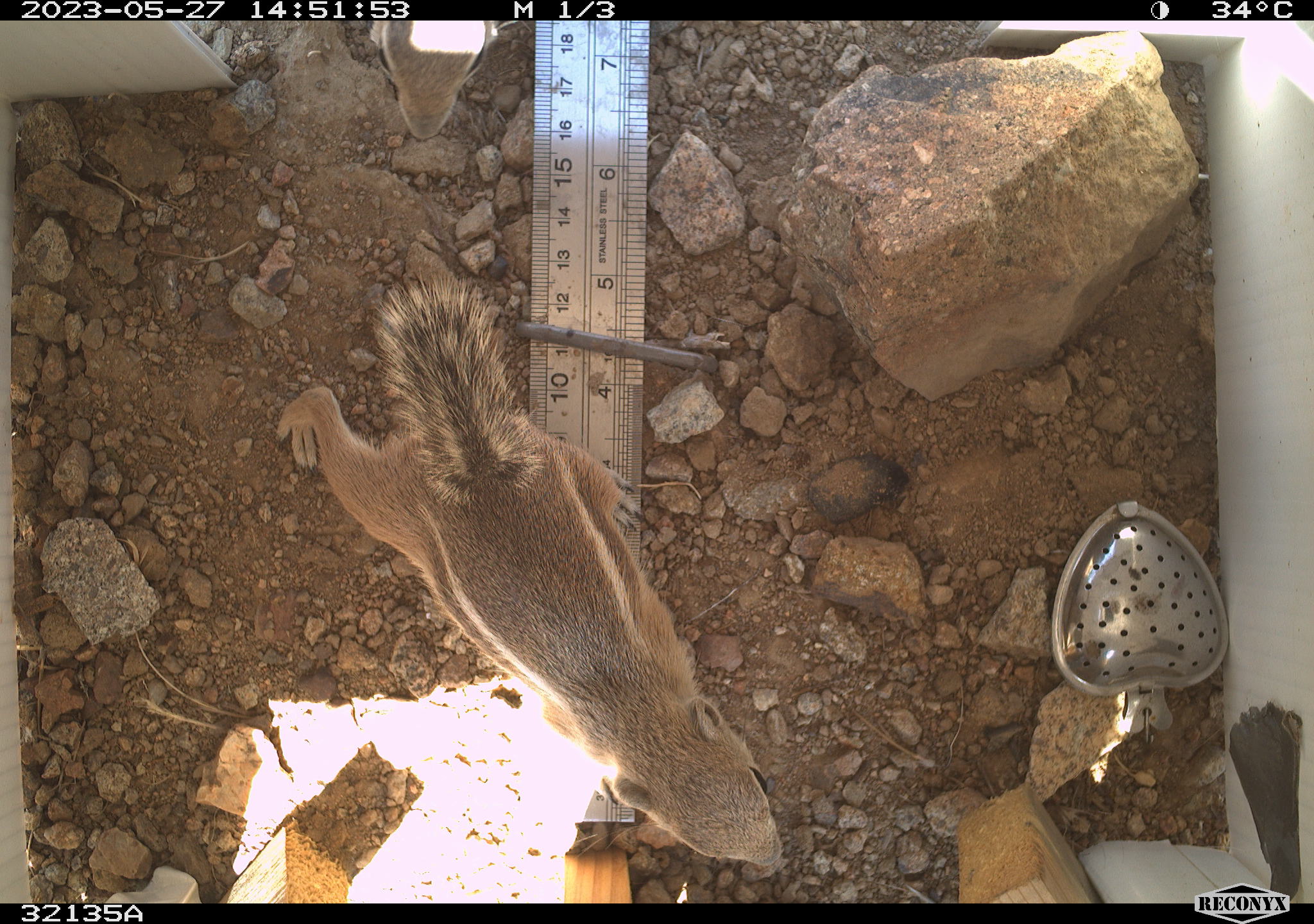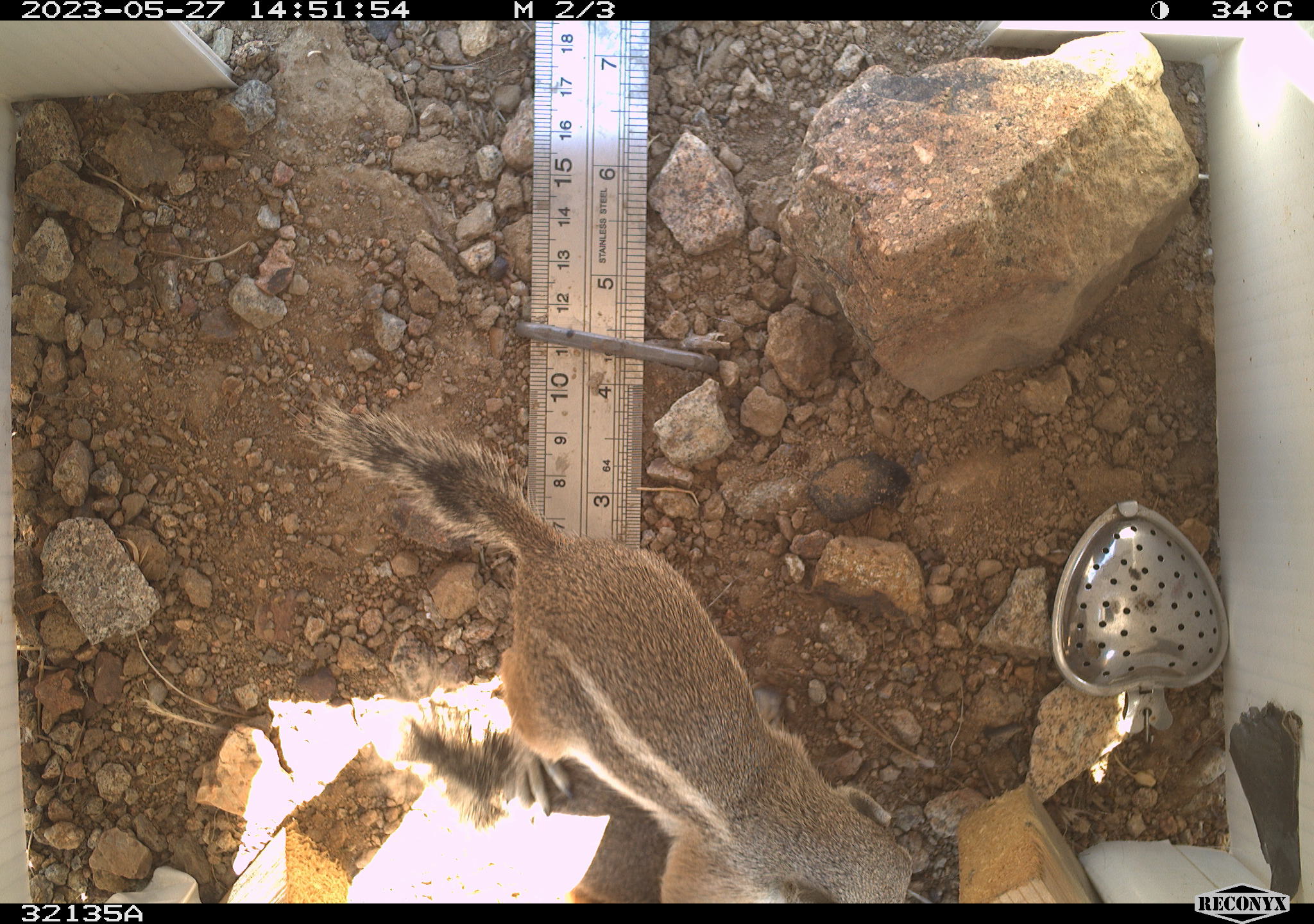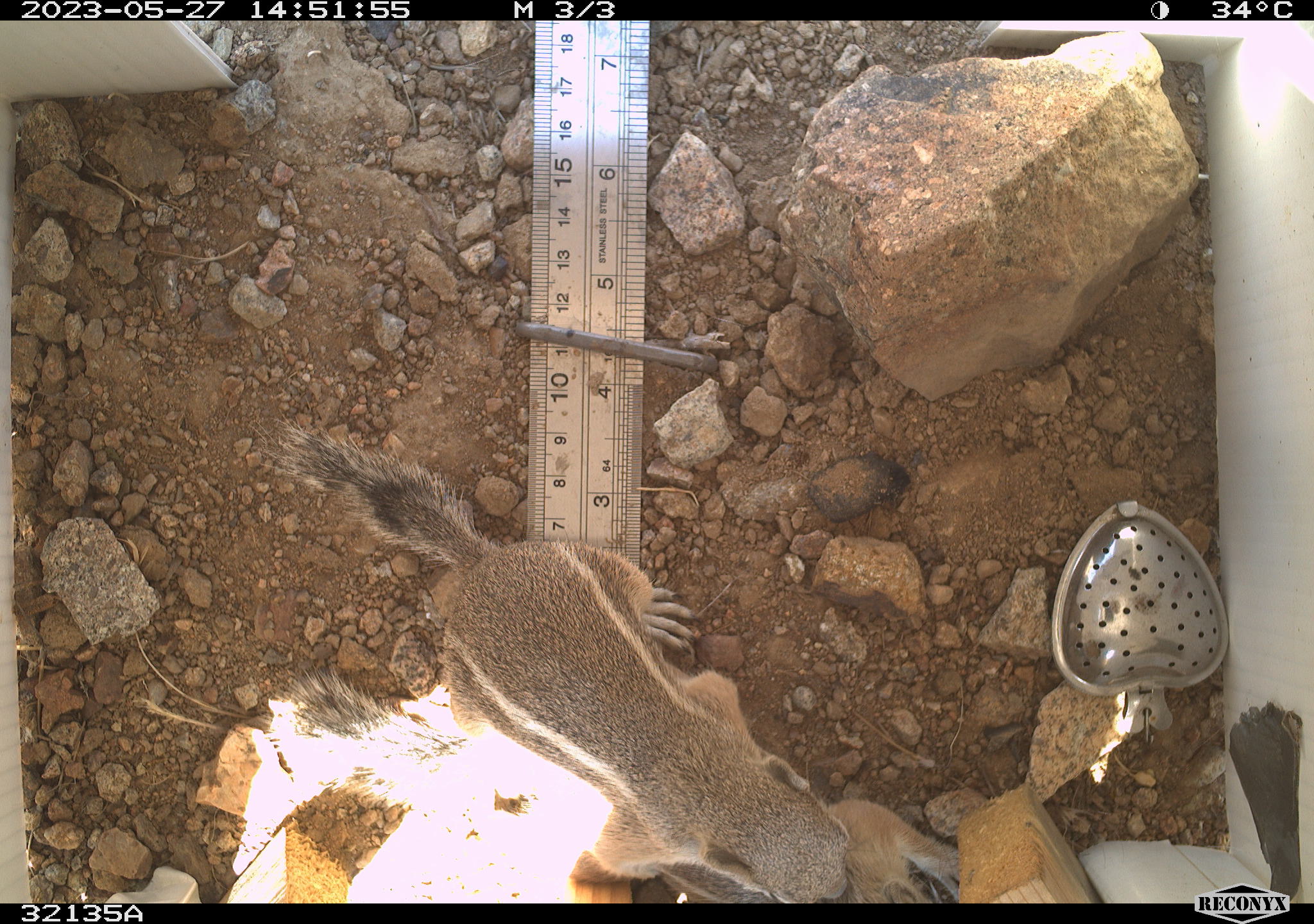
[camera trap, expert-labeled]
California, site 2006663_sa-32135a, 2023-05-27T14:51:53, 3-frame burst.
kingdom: Animalia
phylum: Chordata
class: Mammalia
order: Rodentia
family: Sciuridae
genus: Ammospermophilus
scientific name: Ammospermophilus leucurus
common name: white-tailed antelope squirrel